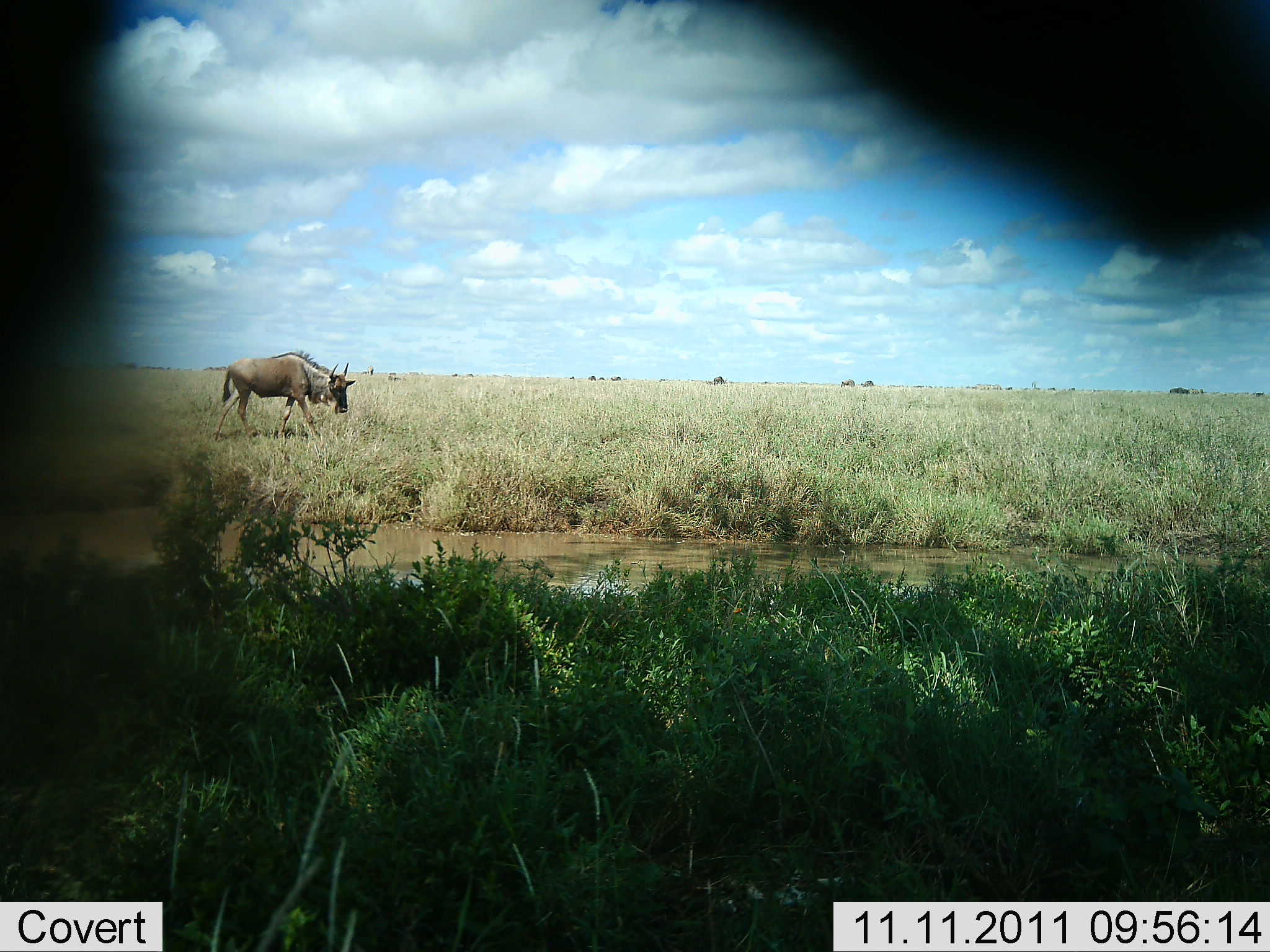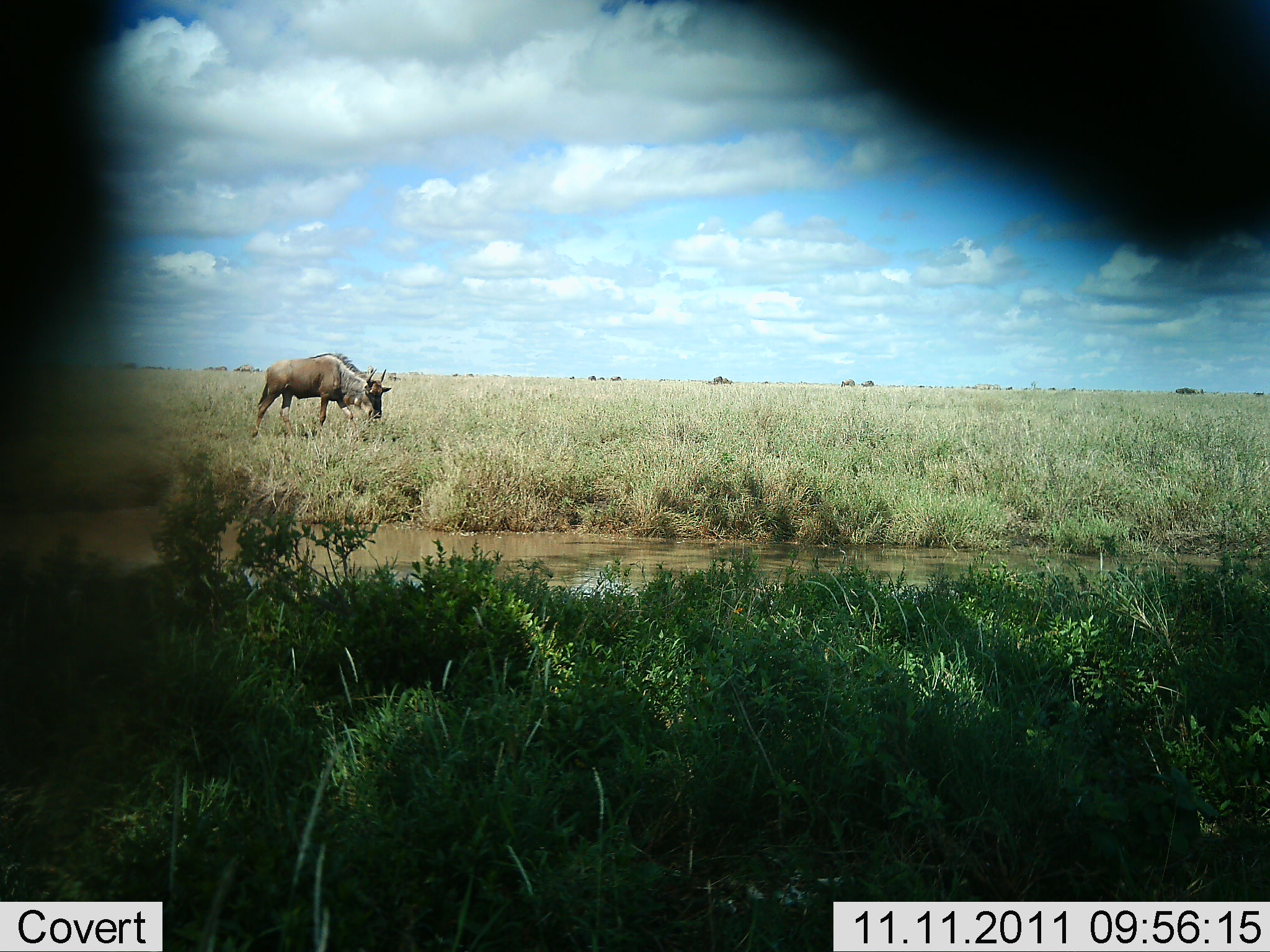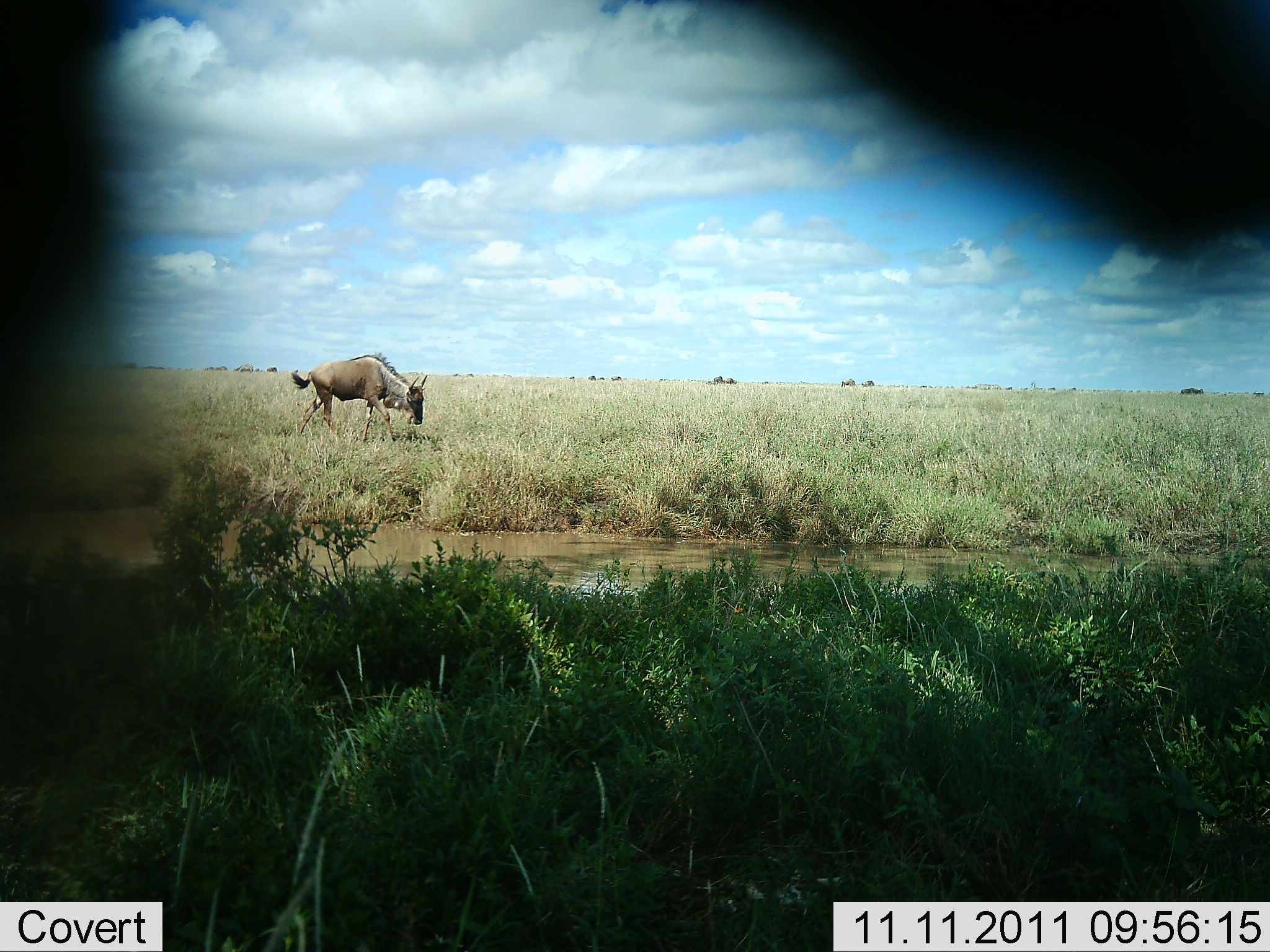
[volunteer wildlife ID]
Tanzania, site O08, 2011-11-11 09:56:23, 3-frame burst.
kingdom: Animalia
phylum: Chordata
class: Mammalia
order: Artiodactyla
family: Bovidae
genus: Connochaetes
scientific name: Connochaetes taurinus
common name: blue wildebeest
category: wildebeest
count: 1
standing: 0%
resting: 0%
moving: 58%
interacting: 0%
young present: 0%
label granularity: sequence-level